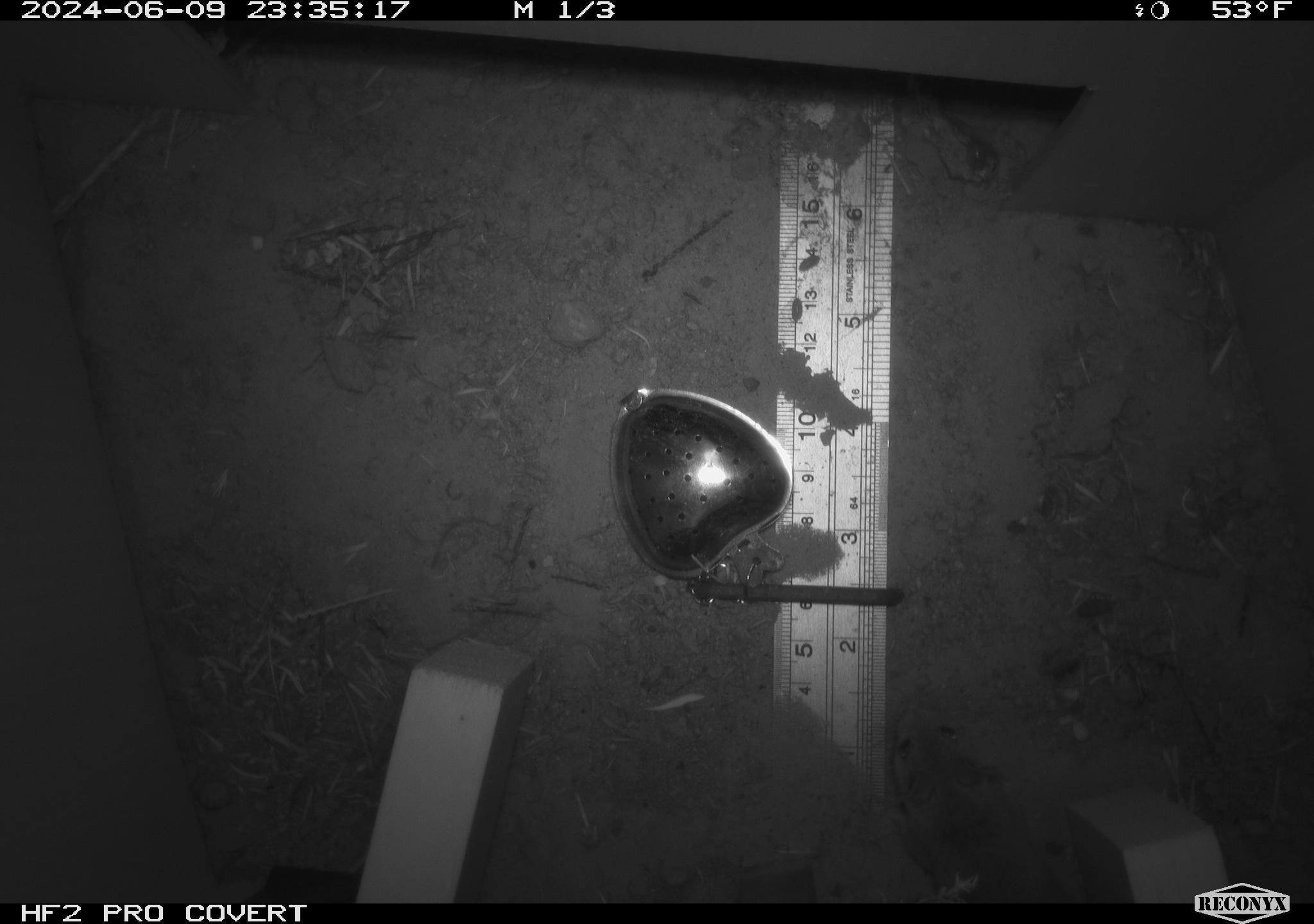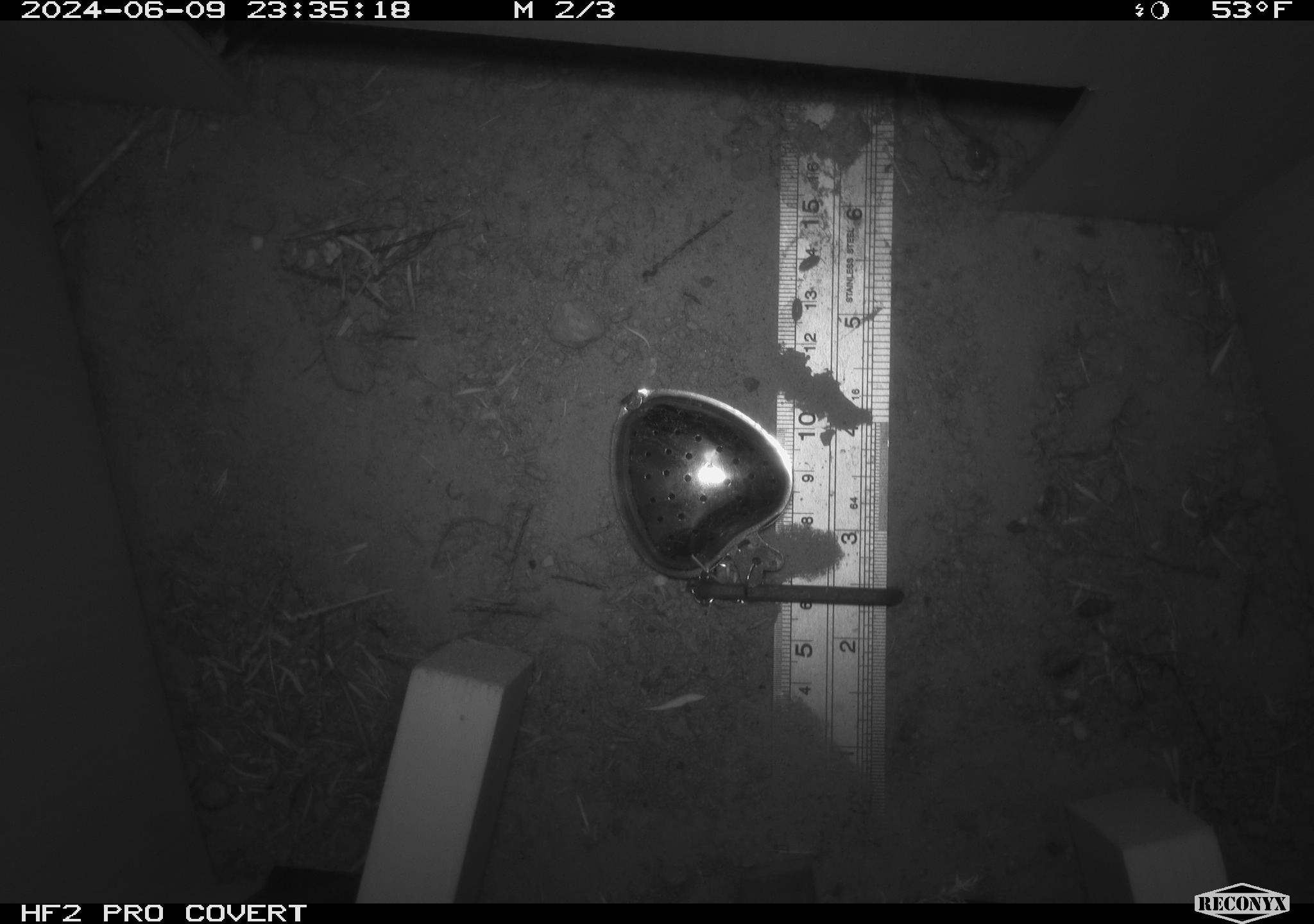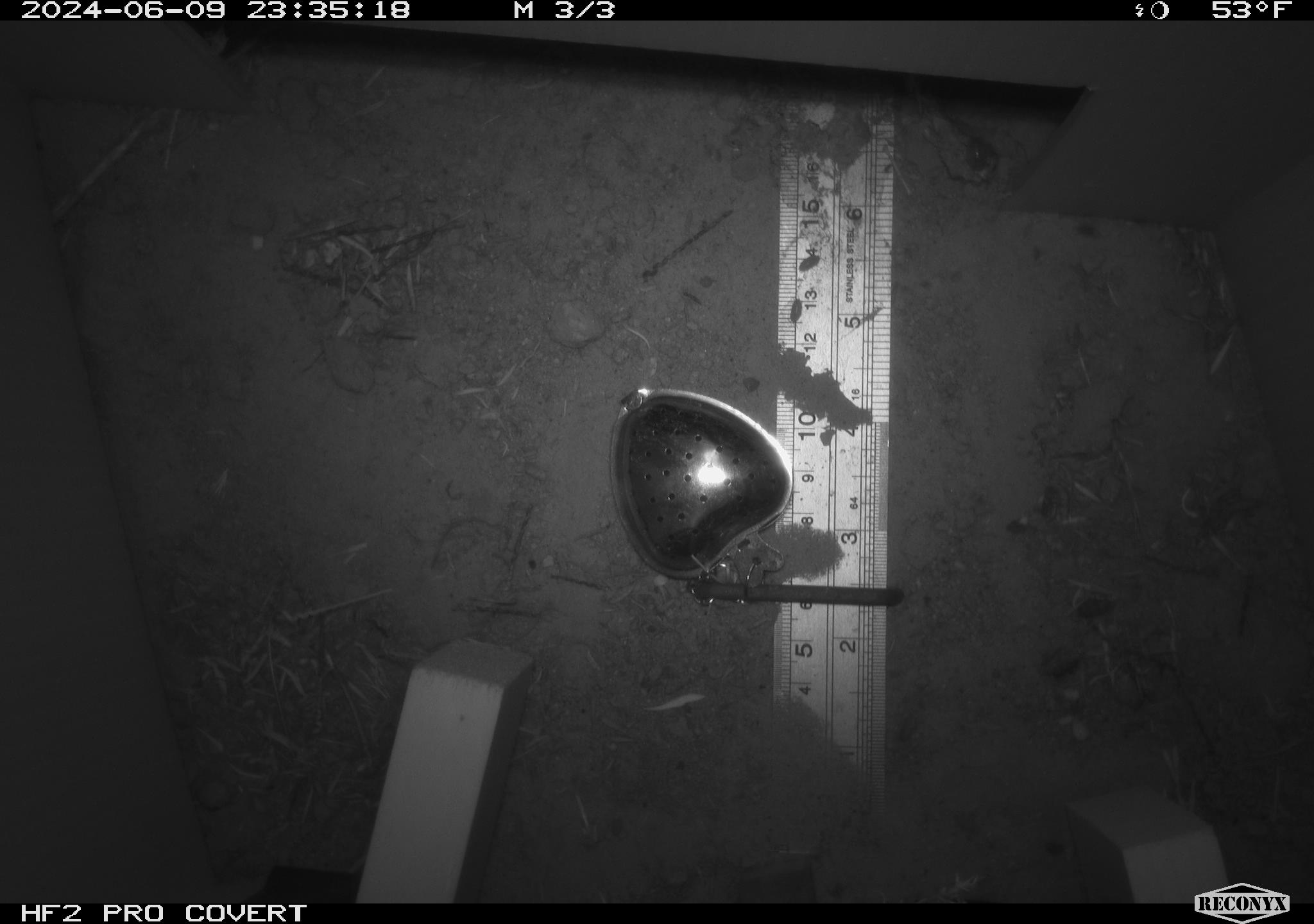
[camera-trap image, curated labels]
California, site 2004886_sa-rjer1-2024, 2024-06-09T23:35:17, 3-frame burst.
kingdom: Animalia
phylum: Chordata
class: Mammalia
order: Rodentia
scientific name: Rodentia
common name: mouse species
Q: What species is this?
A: Mouse species (Rodentia).